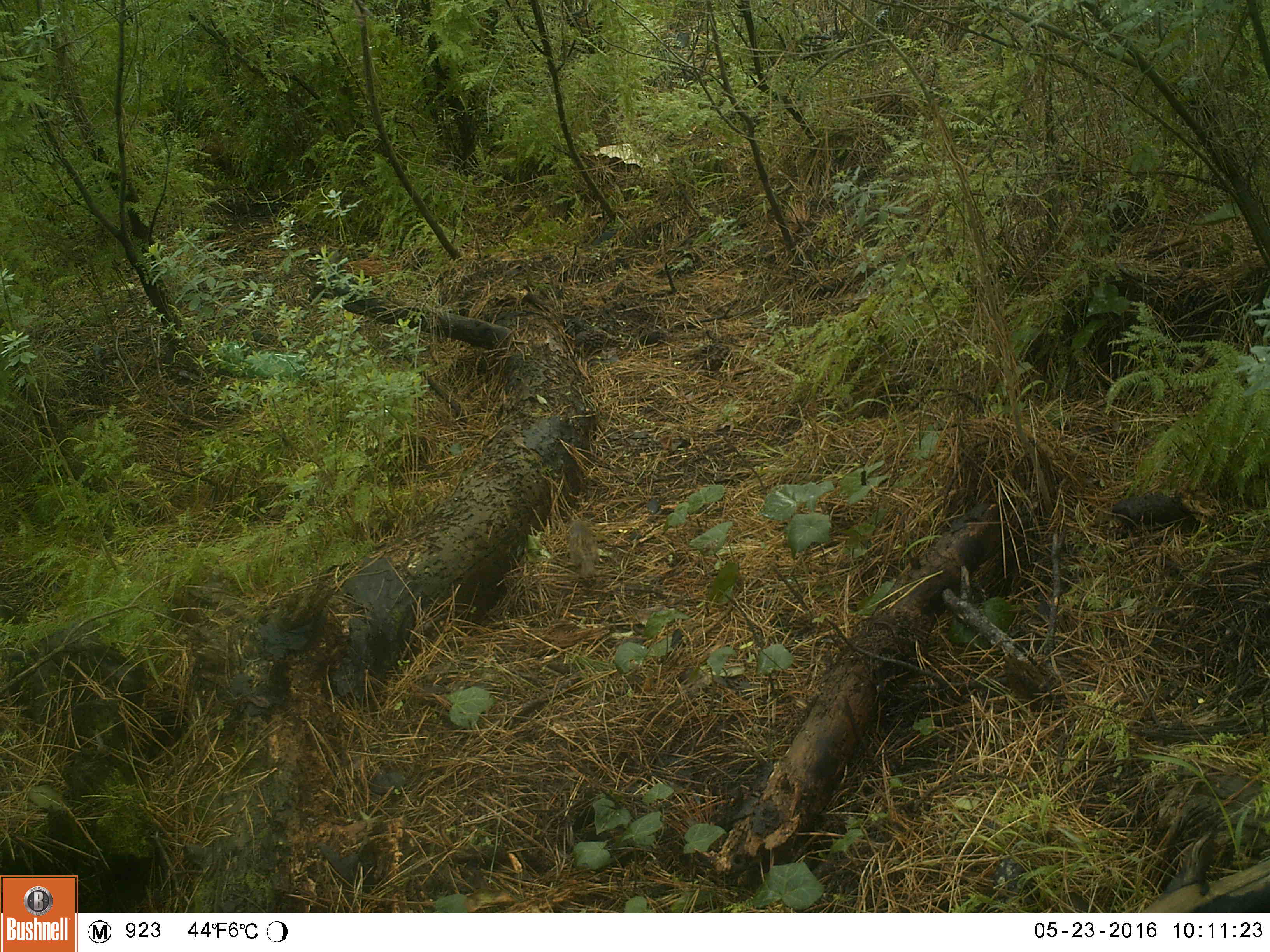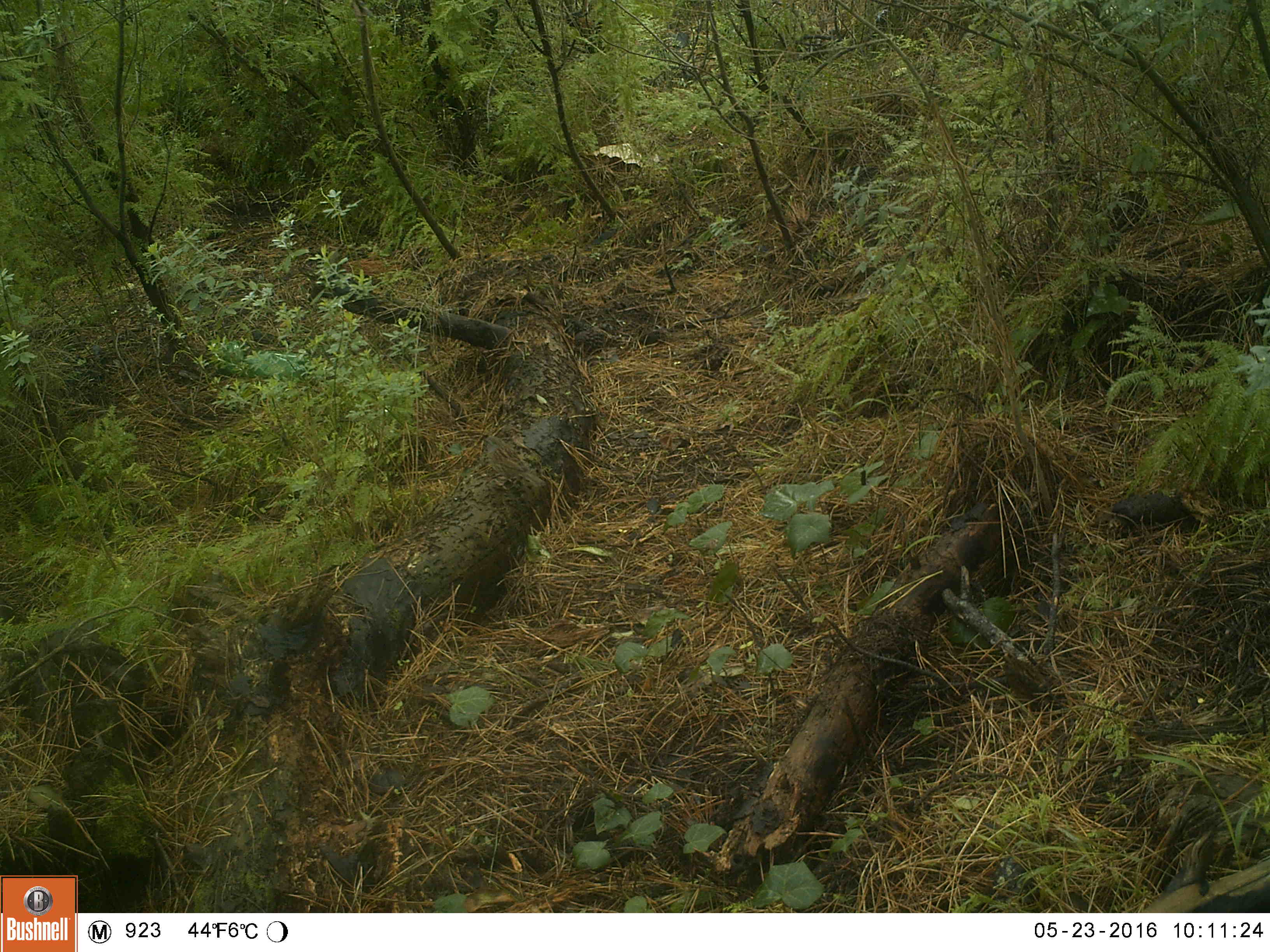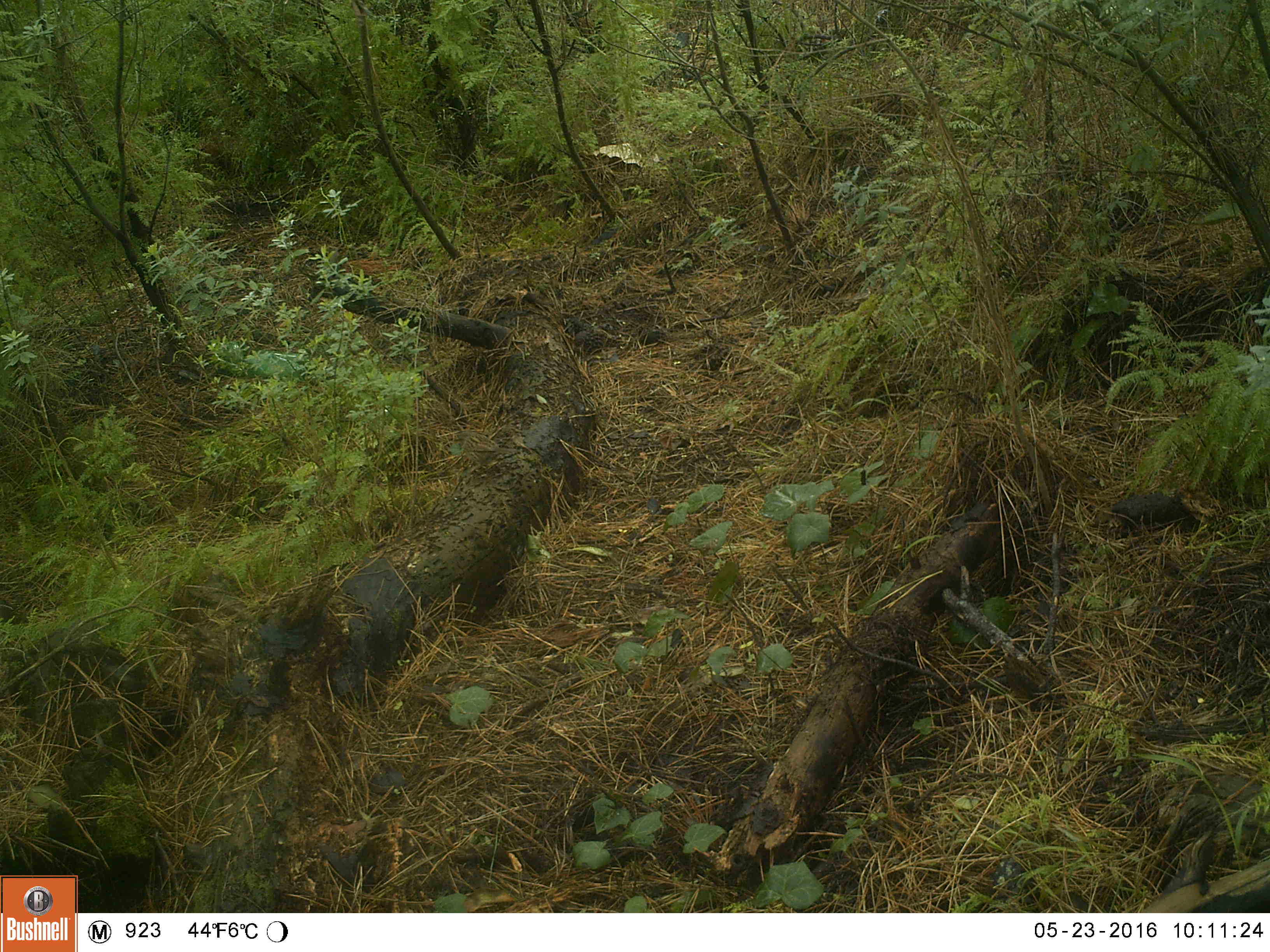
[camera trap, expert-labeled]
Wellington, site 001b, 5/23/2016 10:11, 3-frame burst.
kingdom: Animalia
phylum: Chordata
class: Aves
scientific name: Aves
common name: bird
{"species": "bird (Aves)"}